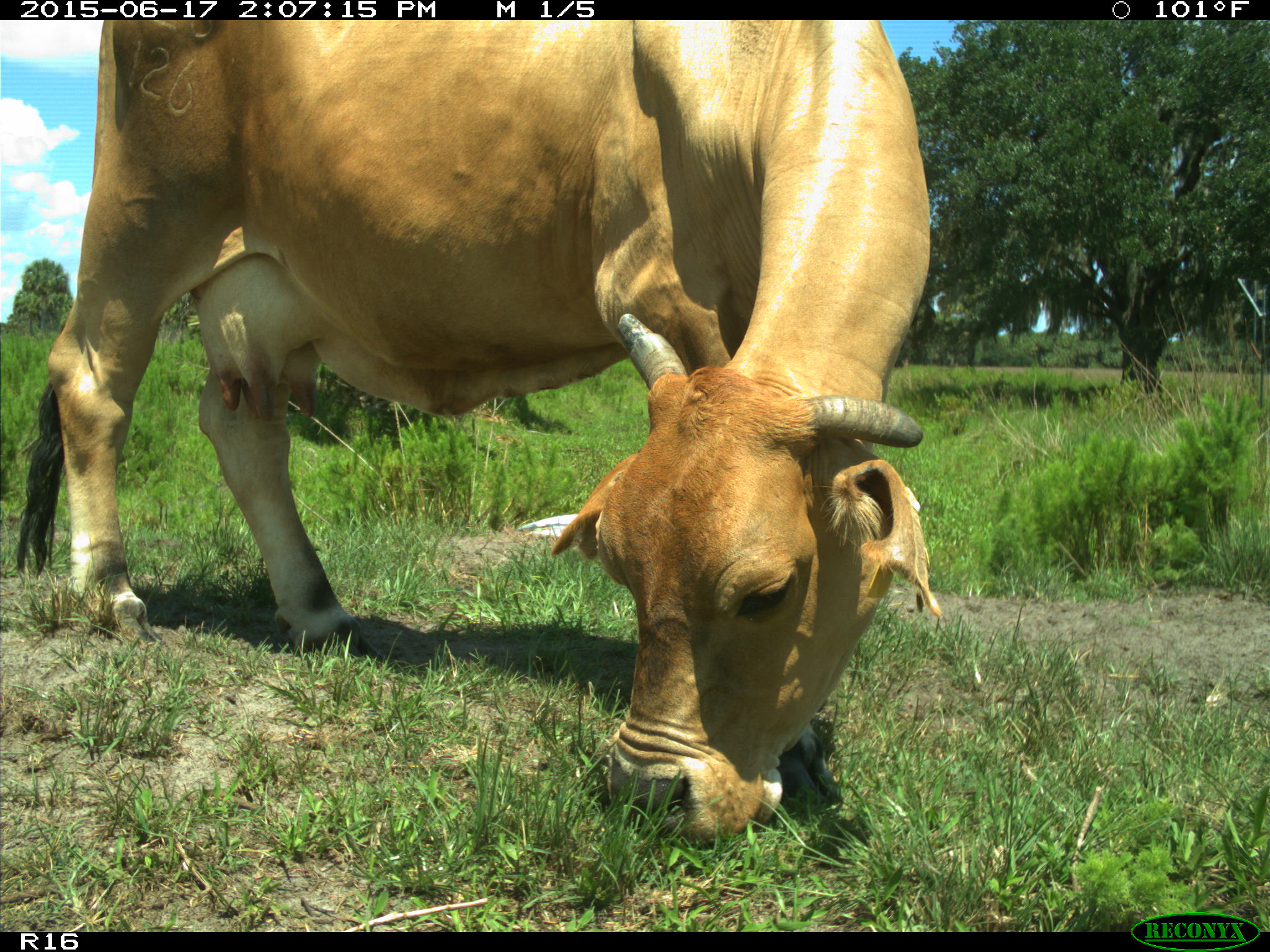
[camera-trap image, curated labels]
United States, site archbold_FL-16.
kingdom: Animalia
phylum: Chordata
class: Mammalia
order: Artiodactyla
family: Bovidae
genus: Bos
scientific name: Bos taurus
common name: domestic cow